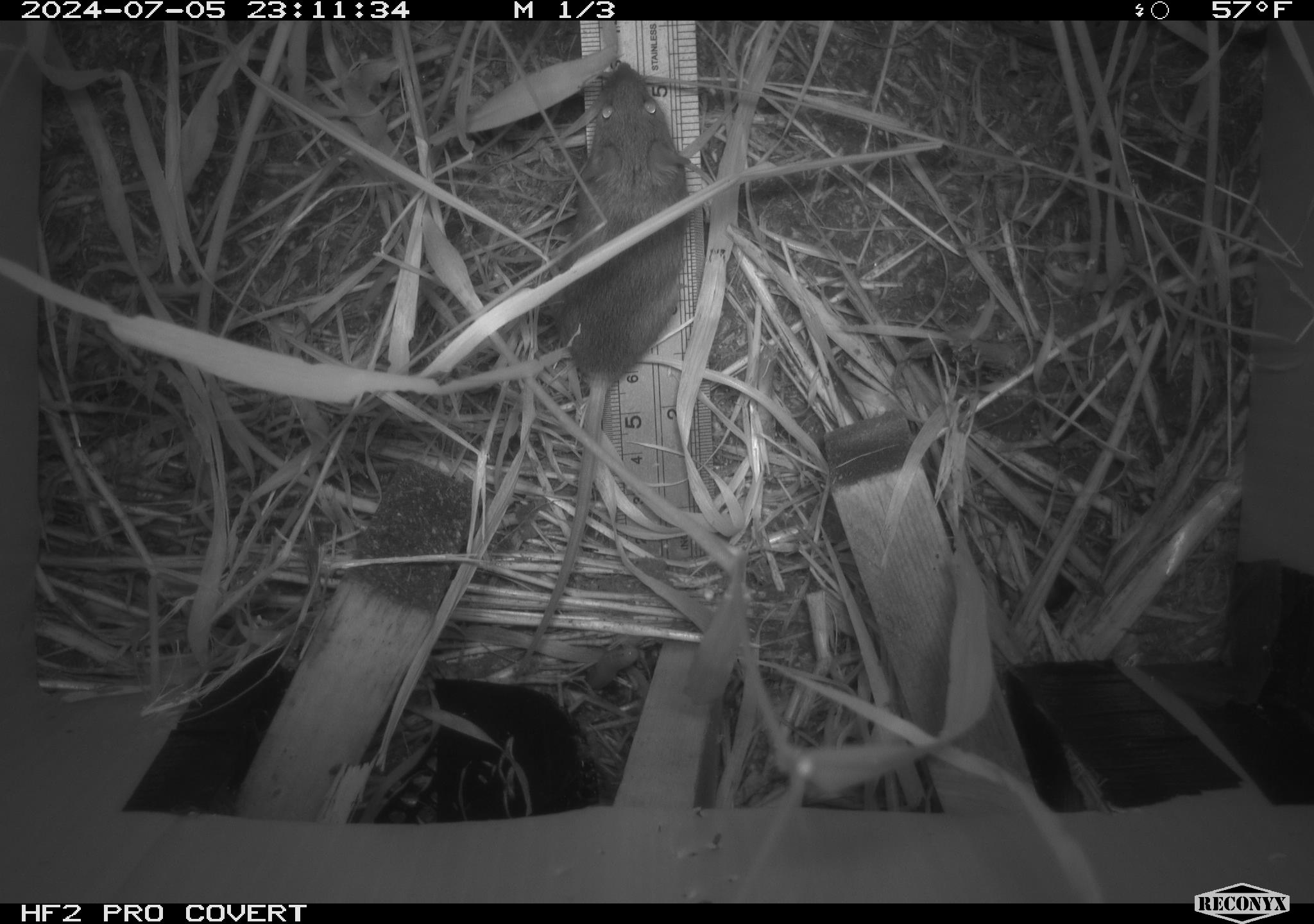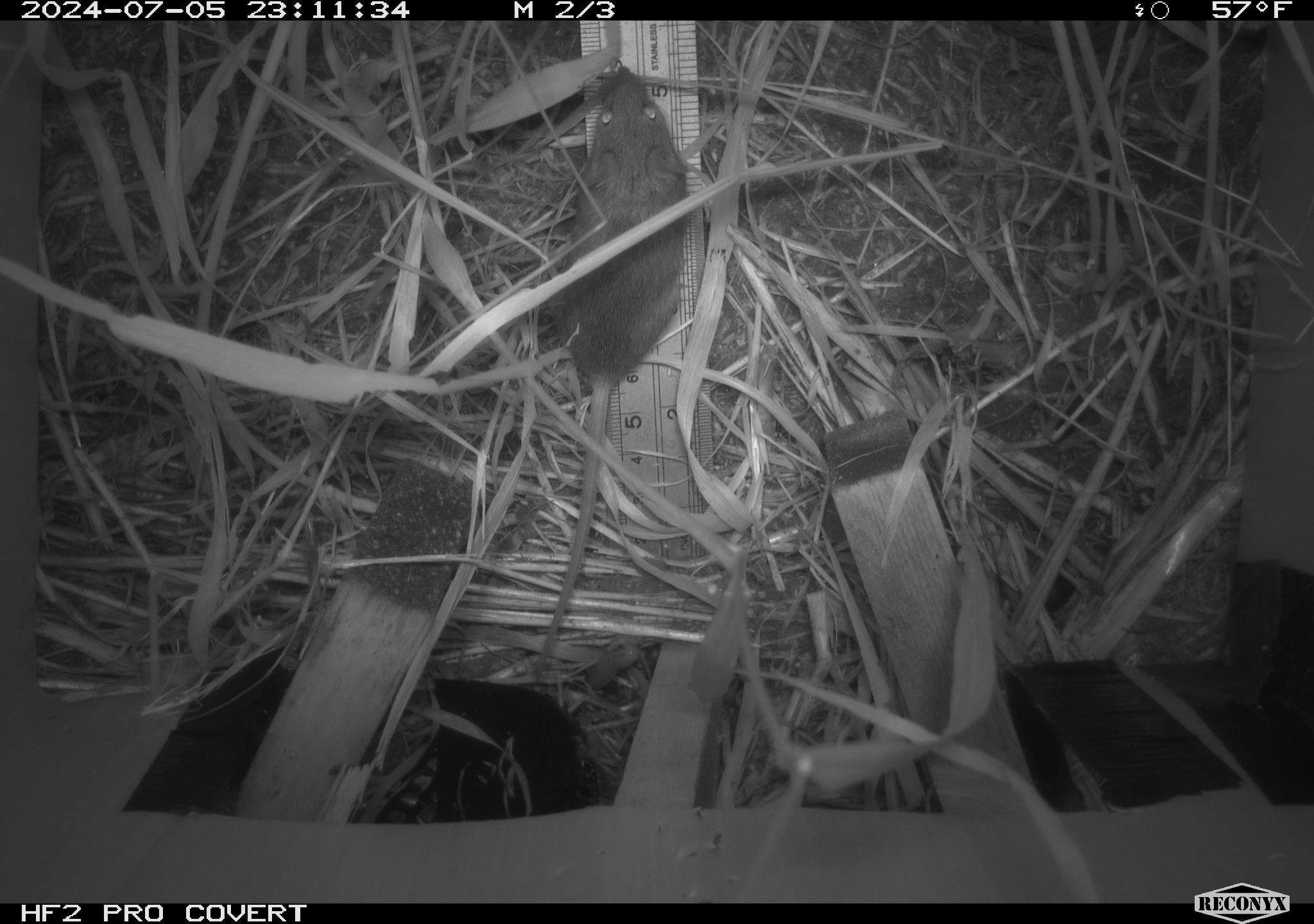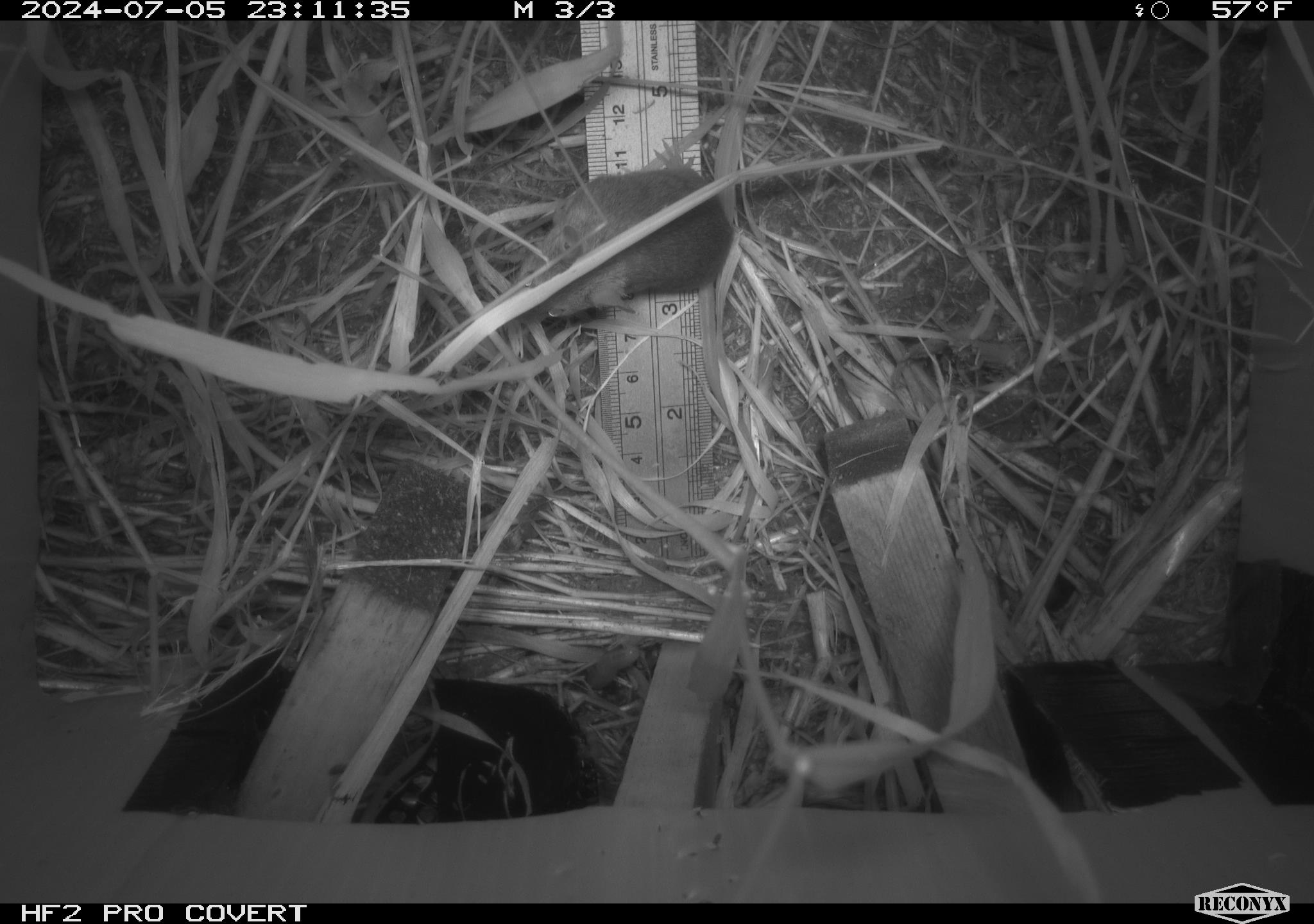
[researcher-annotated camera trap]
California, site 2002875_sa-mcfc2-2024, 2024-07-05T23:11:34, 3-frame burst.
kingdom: Animalia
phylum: Chordata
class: Mammalia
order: Rodentia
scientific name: Rodentia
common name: rodent